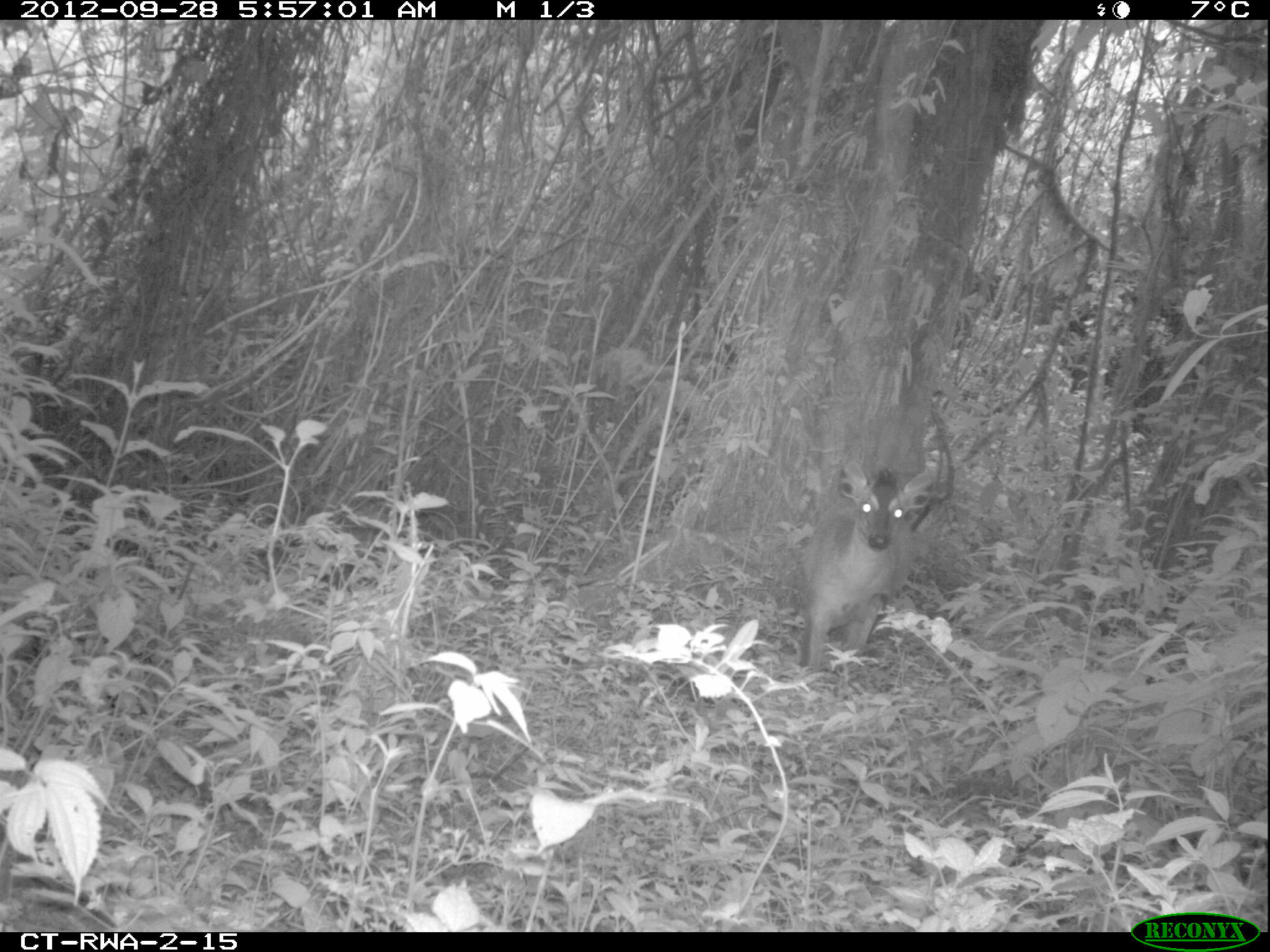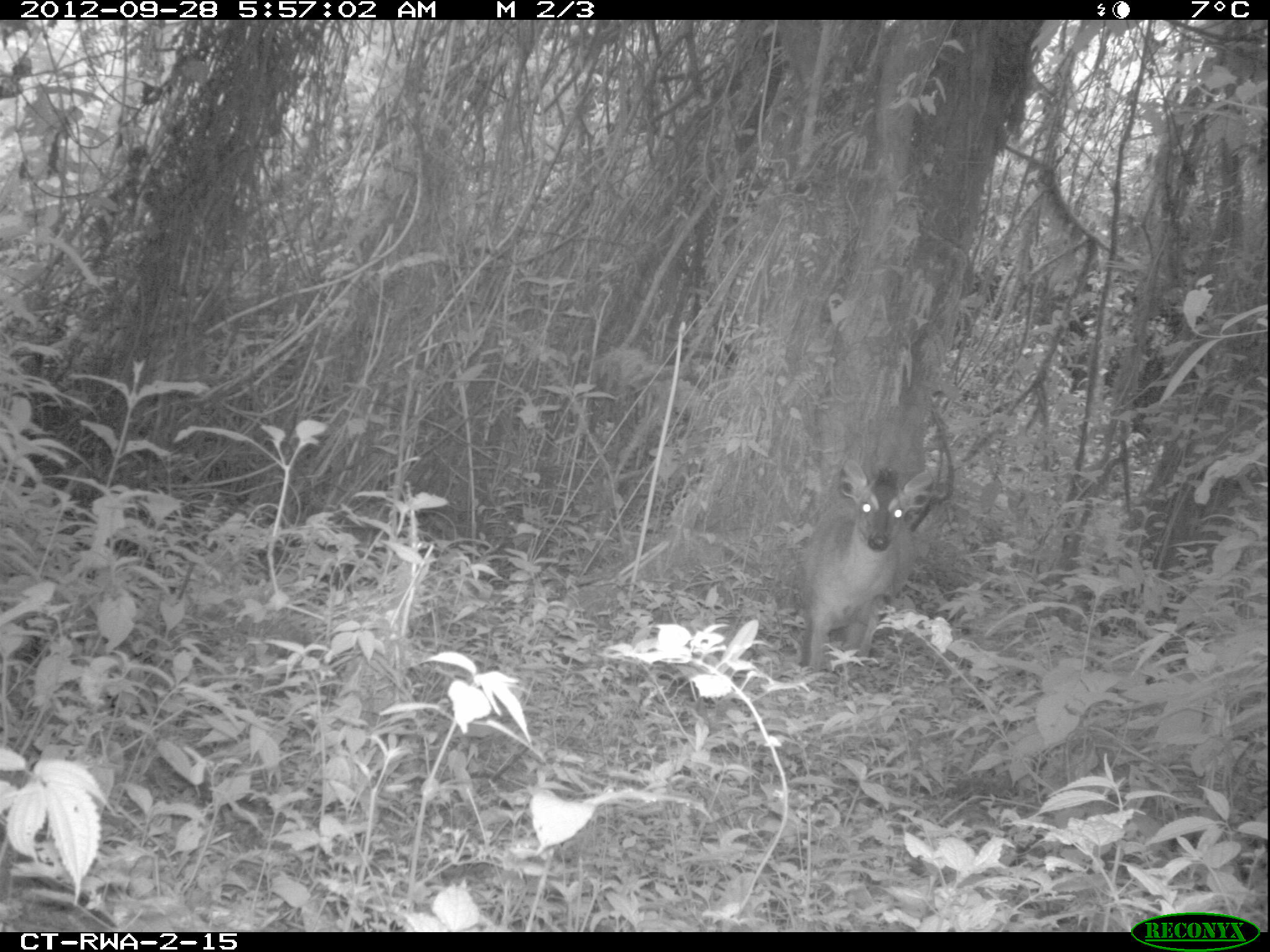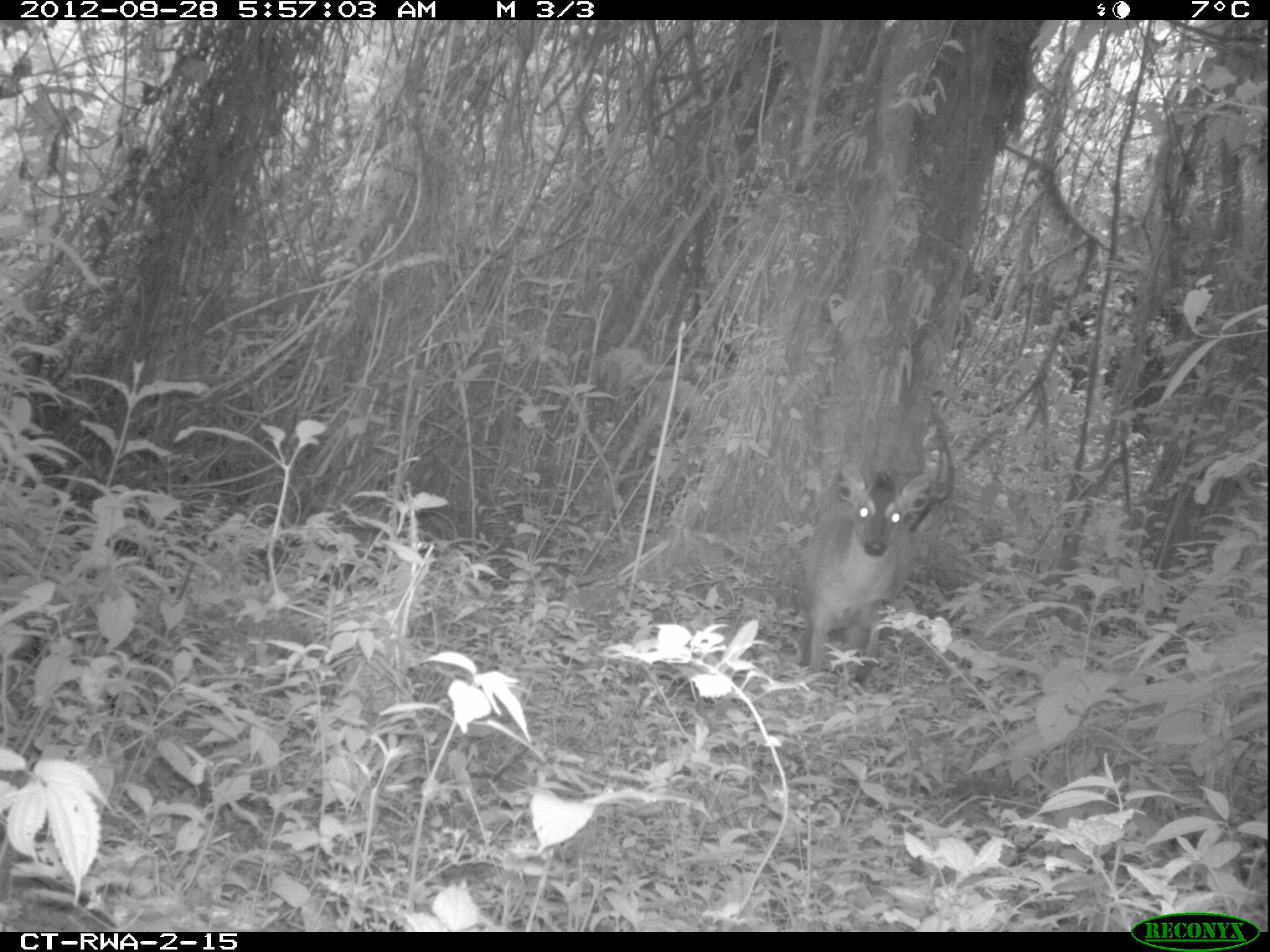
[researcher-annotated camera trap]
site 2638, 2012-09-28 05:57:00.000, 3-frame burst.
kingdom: Animalia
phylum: Chordata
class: Mammalia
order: Artiodactyla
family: Bovidae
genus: Cephalophus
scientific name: Cephalophus nigrifrons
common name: black-fronted duiker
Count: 1.